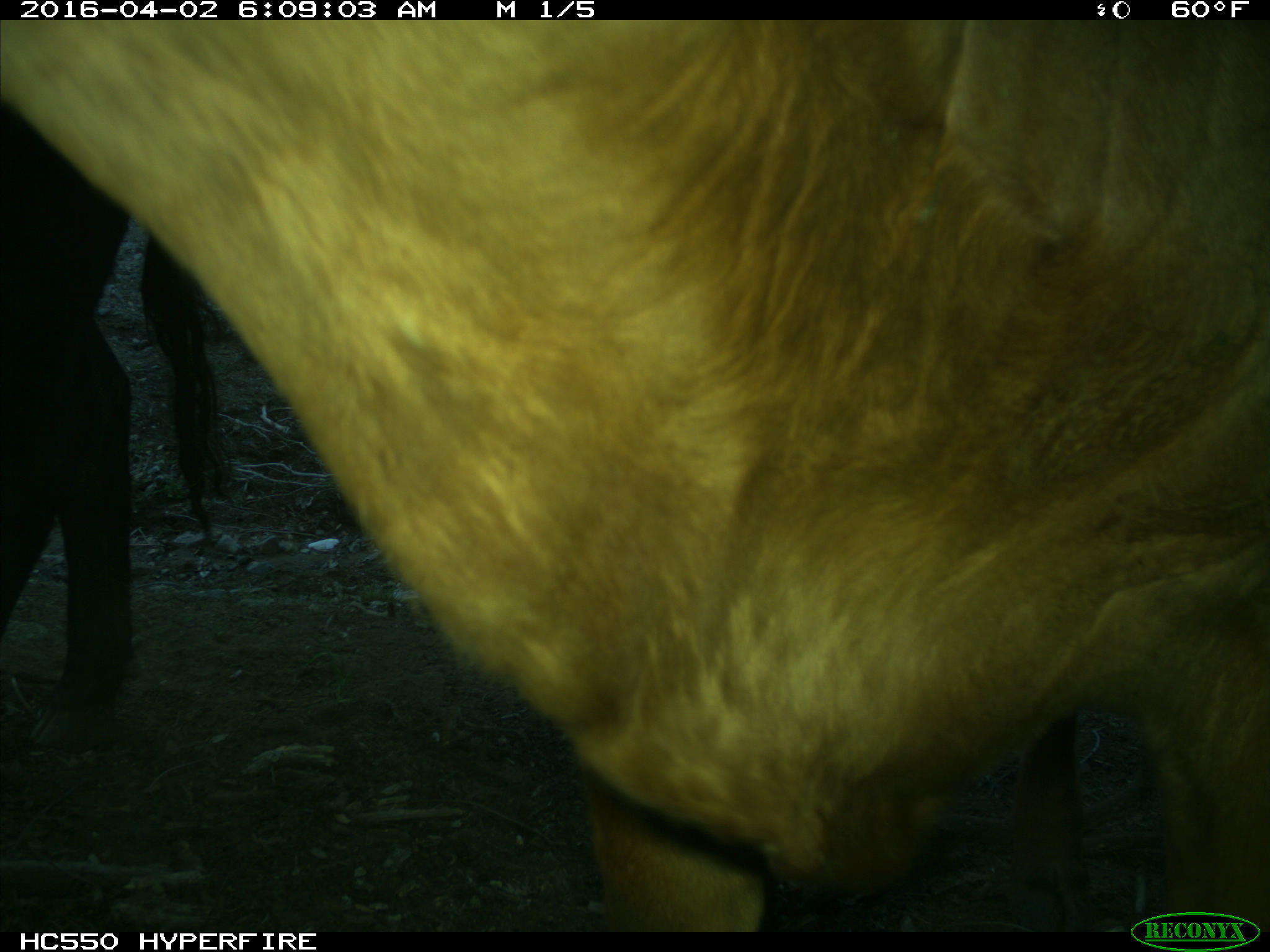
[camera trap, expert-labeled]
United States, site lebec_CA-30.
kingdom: Animalia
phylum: Chordata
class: Mammalia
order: Artiodactyla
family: Bovidae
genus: Bos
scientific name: Bos taurus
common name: domestic cow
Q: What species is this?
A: Bos taurus (domestic cow).